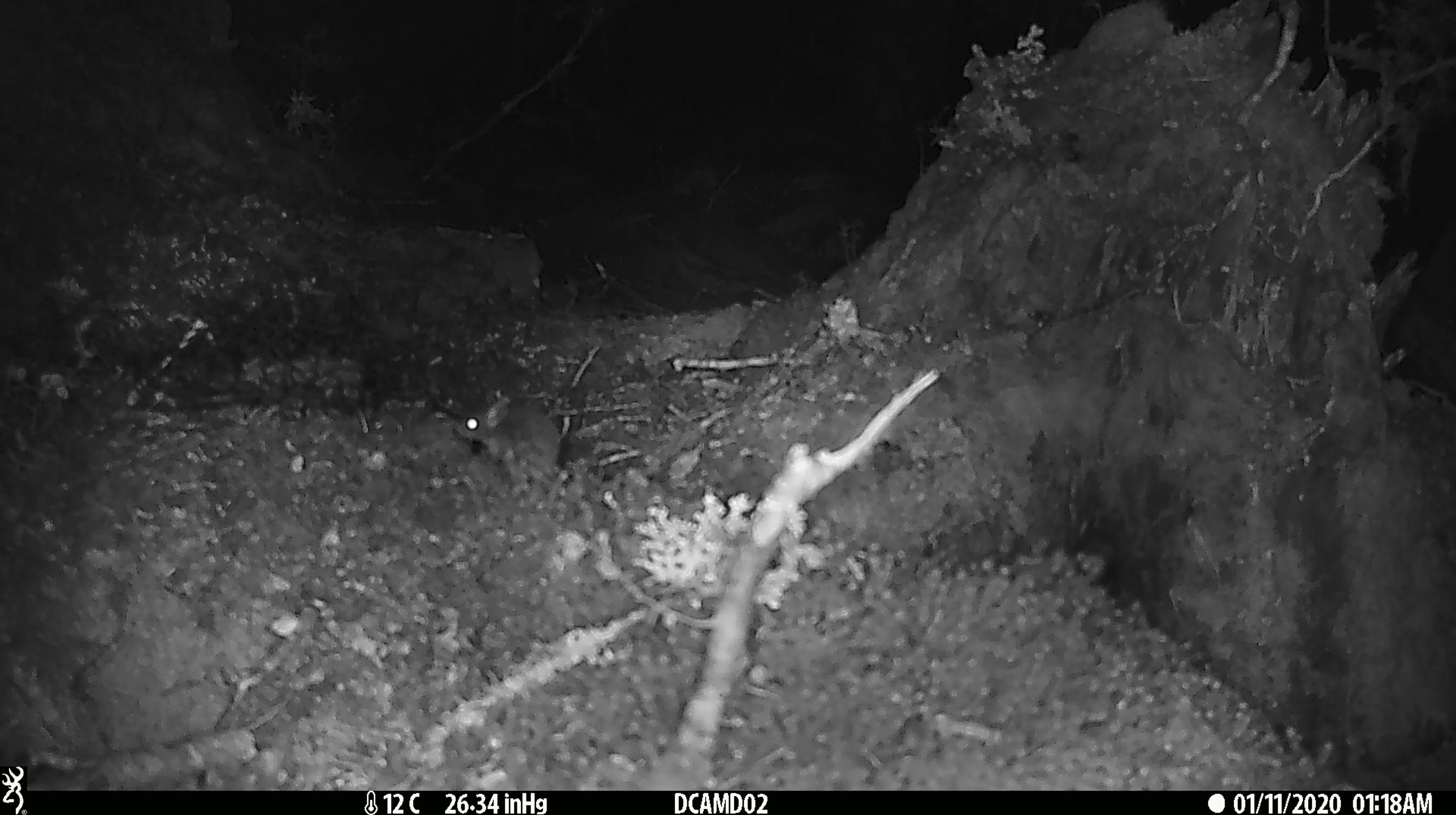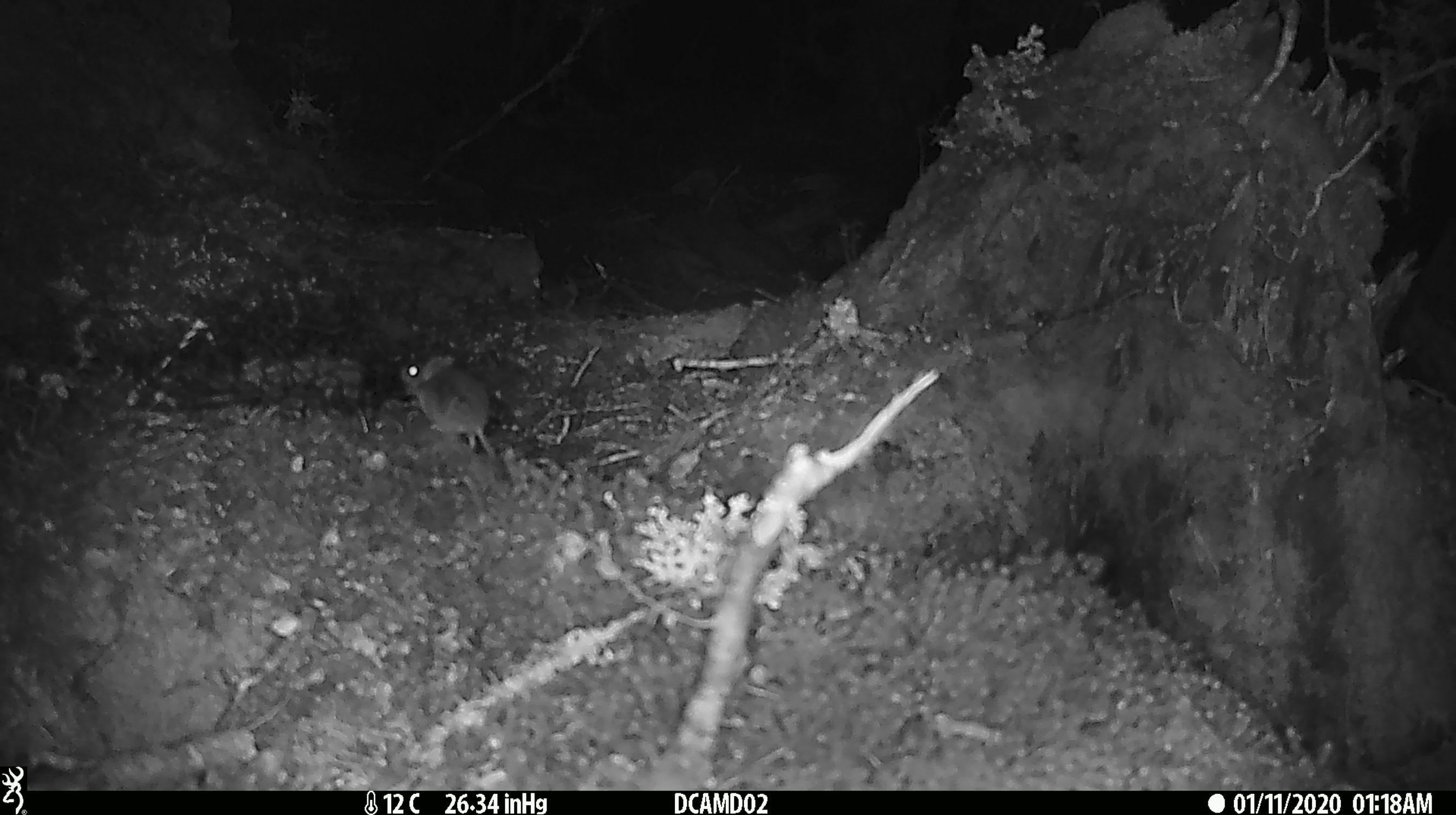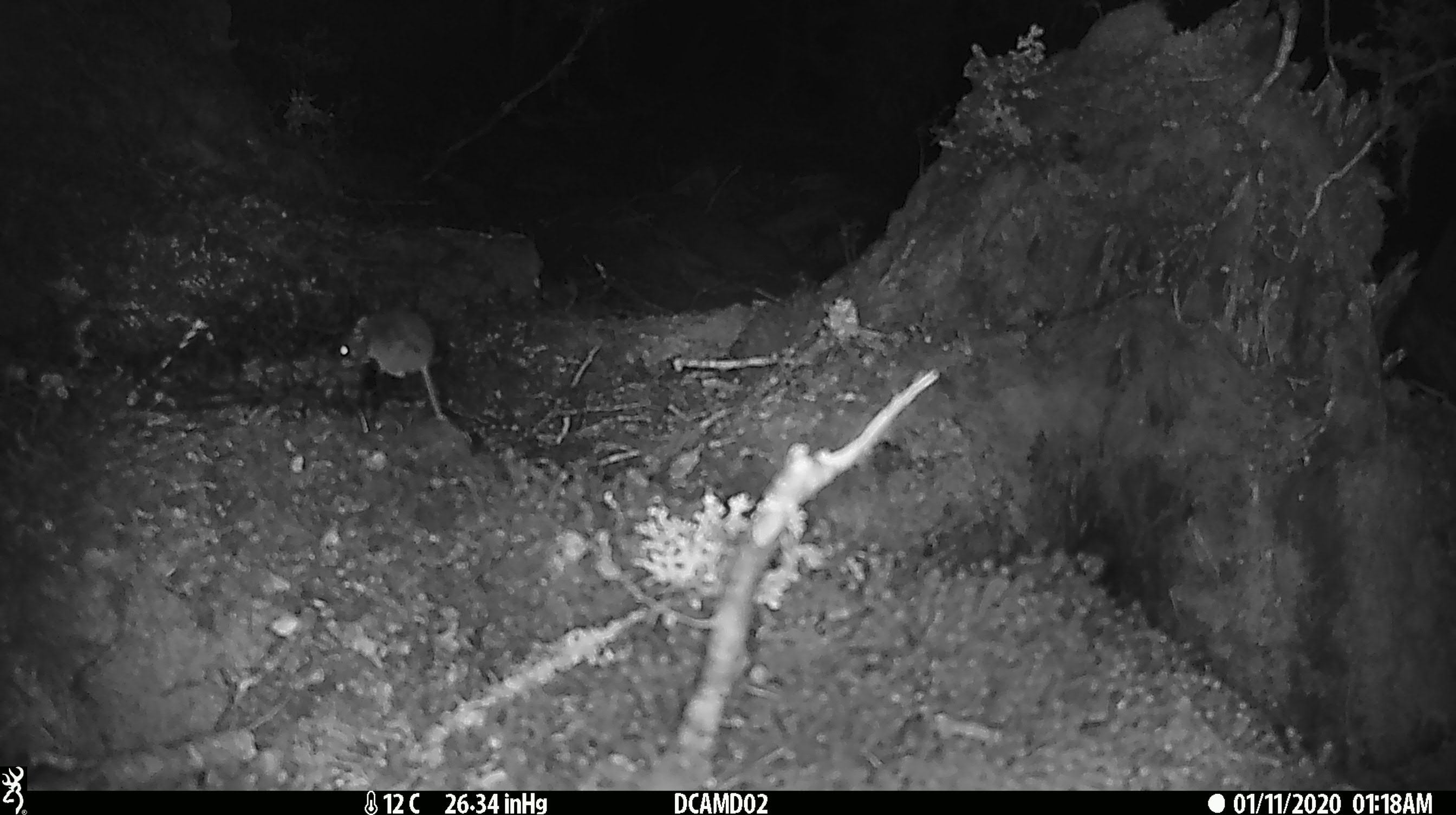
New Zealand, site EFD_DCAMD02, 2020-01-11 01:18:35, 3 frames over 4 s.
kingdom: Animalia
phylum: Chordata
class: Mammalia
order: Rodentia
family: Muridae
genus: Mus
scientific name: Mus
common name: mouse